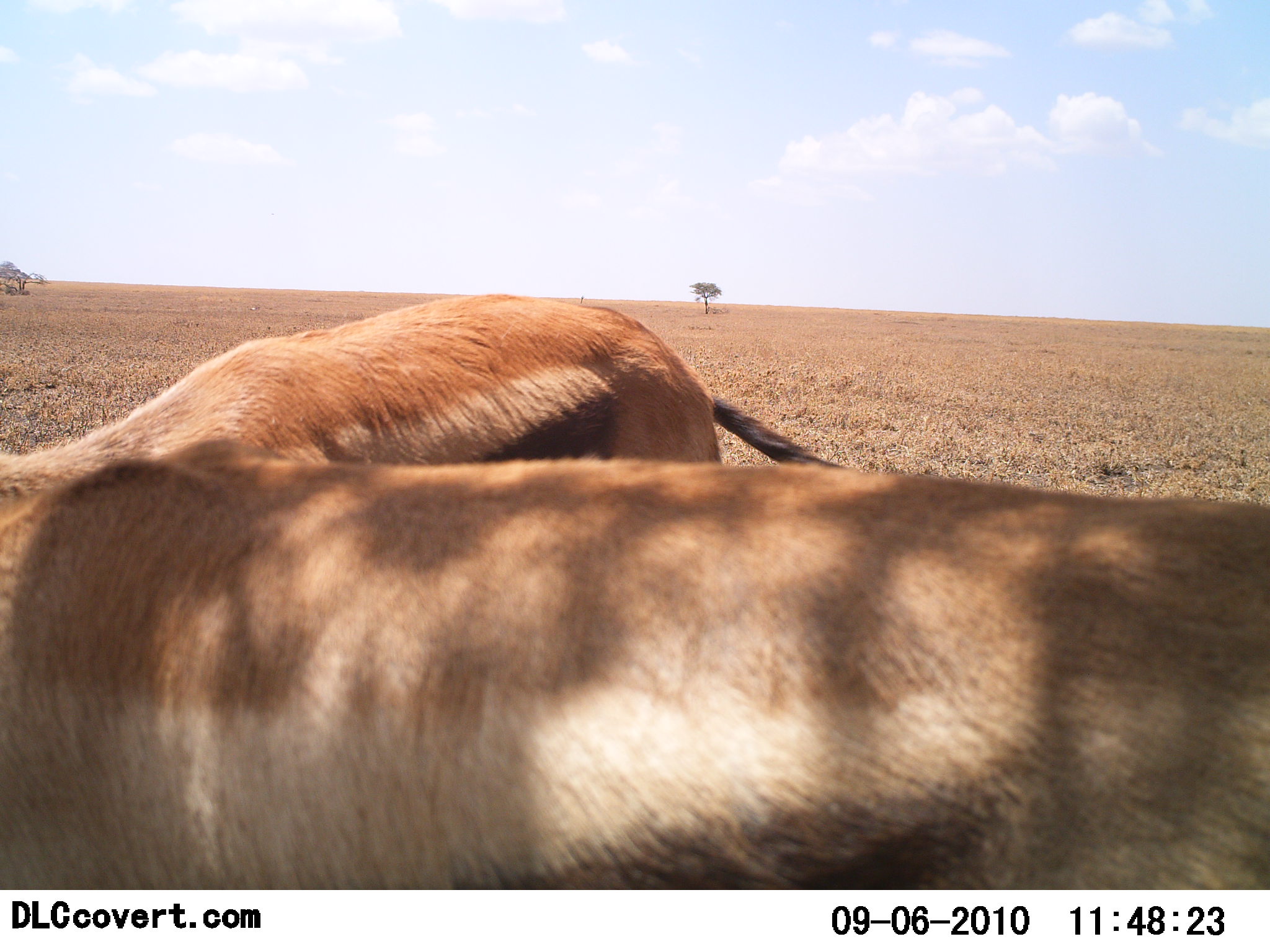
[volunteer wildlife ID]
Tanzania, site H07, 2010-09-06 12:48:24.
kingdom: Animalia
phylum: Chordata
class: Mammalia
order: Artiodactyla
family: Bovidae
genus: Eudorcas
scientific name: Eudorcas thomsonii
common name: thomson's gazelle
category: gazellethomsons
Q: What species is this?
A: Gazellethomsons (thomson's gazelle) (Eudorcas thomsonii).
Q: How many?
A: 2.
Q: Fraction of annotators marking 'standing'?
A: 87%.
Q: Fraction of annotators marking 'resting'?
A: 0%.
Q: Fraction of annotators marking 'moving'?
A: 0%.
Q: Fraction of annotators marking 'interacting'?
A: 0%.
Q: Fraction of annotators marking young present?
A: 0%.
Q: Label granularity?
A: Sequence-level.